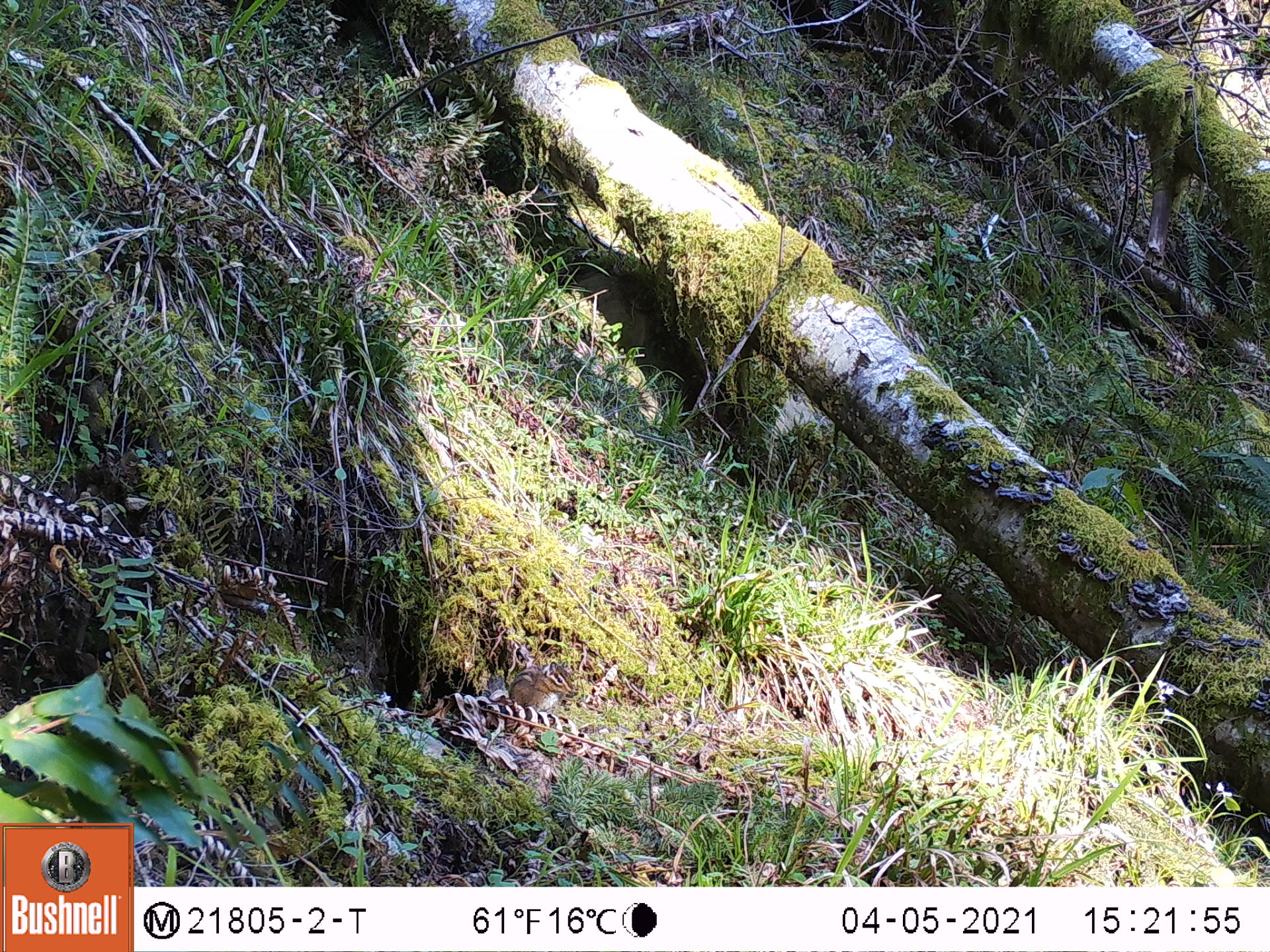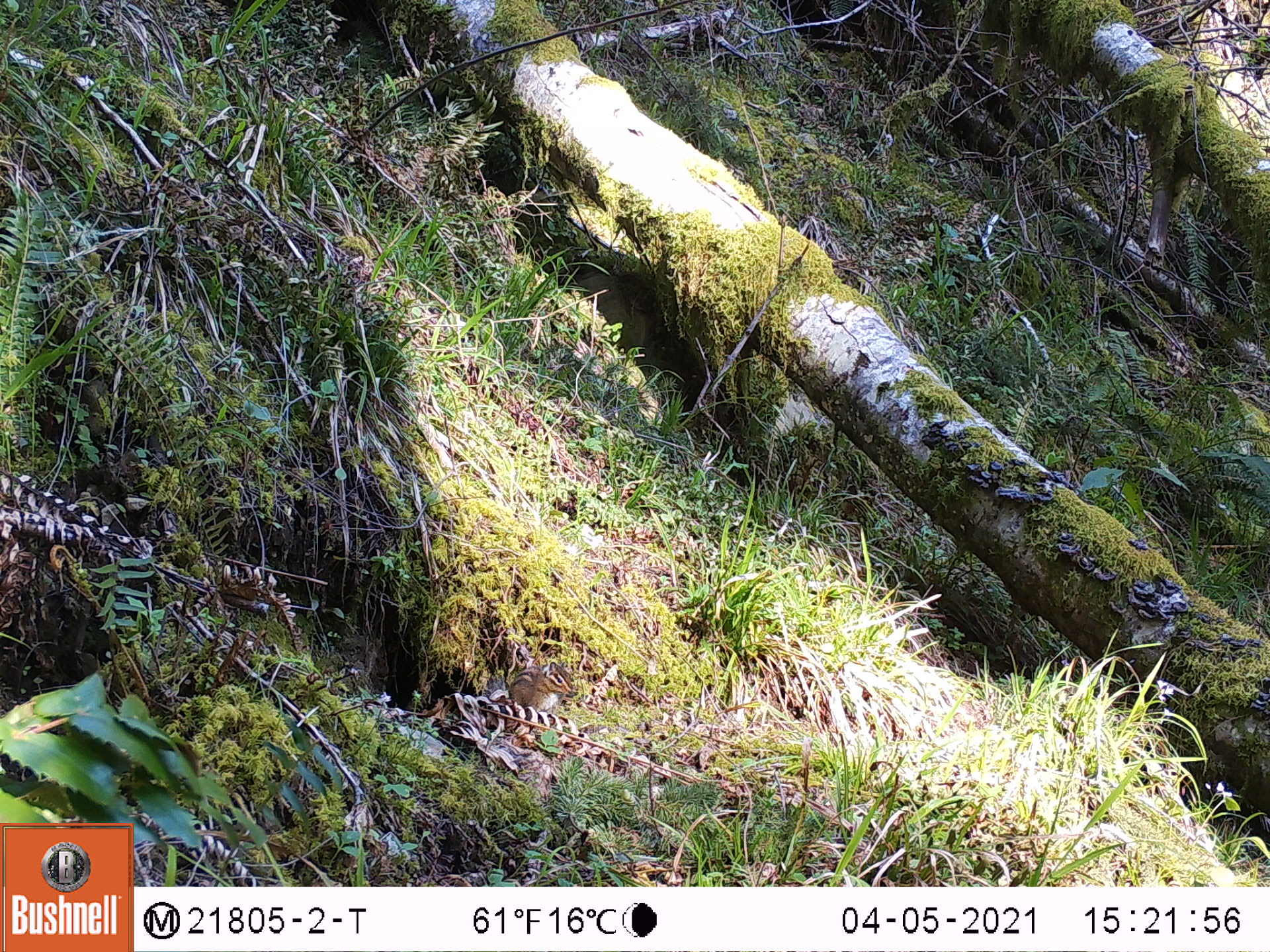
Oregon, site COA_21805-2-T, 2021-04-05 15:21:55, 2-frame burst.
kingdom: Animalia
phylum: Chordata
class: Mammalia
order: Rodentia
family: Sciuridae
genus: Neotamias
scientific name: Neotamias townsendii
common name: townsend's chipmunk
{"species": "townsend's chipmunk (Neotamias townsendii)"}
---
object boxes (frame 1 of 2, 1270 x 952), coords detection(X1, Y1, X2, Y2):
townsend's chipmunk: detection(502, 658, 575, 713)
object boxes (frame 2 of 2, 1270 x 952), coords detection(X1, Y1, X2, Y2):
townsend's chipmunk: detection(505, 656, 581, 713)